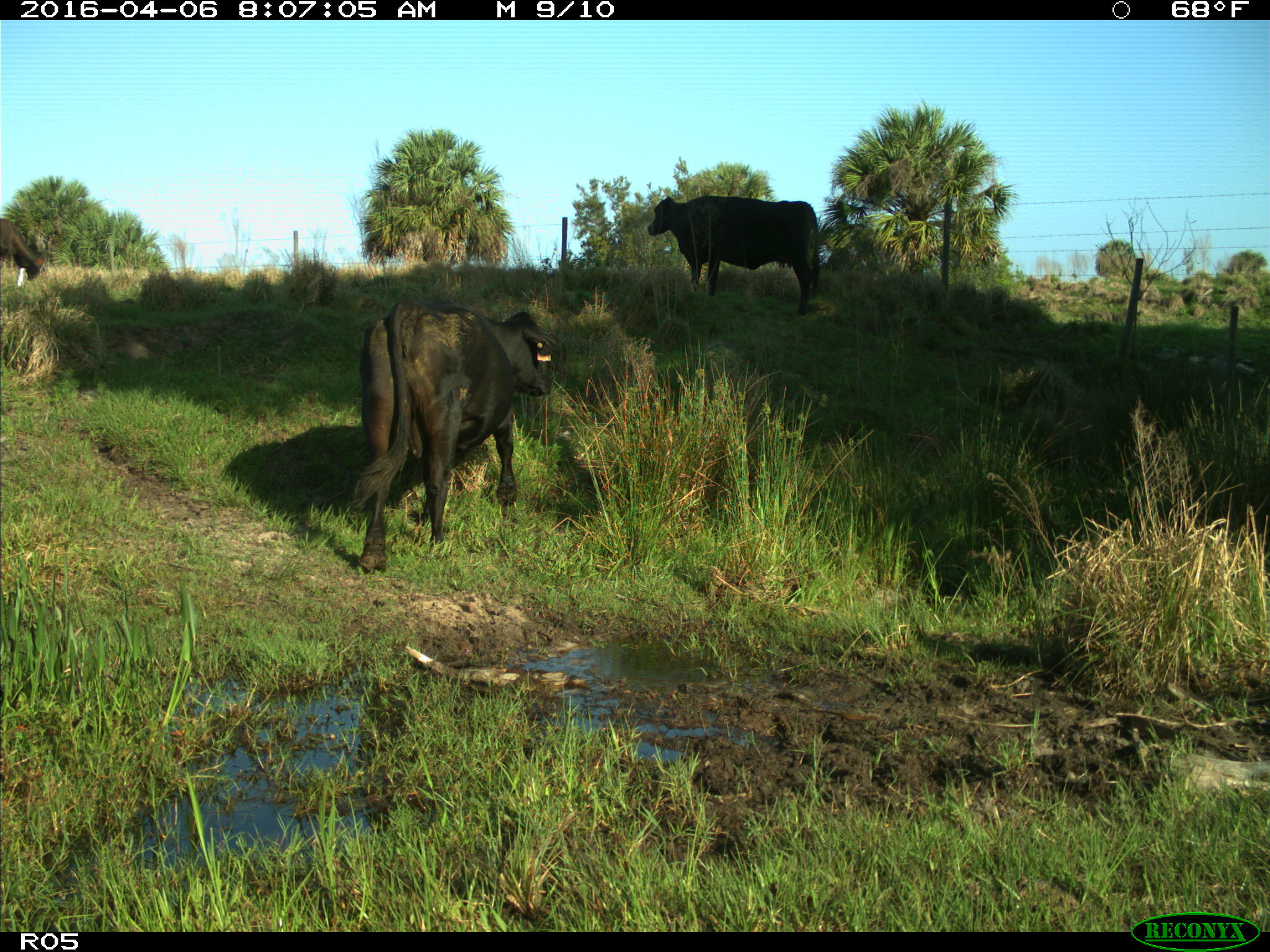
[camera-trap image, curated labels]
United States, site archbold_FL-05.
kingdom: Animalia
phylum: Chordata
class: Mammalia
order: Artiodactyla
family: Bovidae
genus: Bos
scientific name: Bos taurus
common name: domestic cow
Bos taurus (domestic cow).